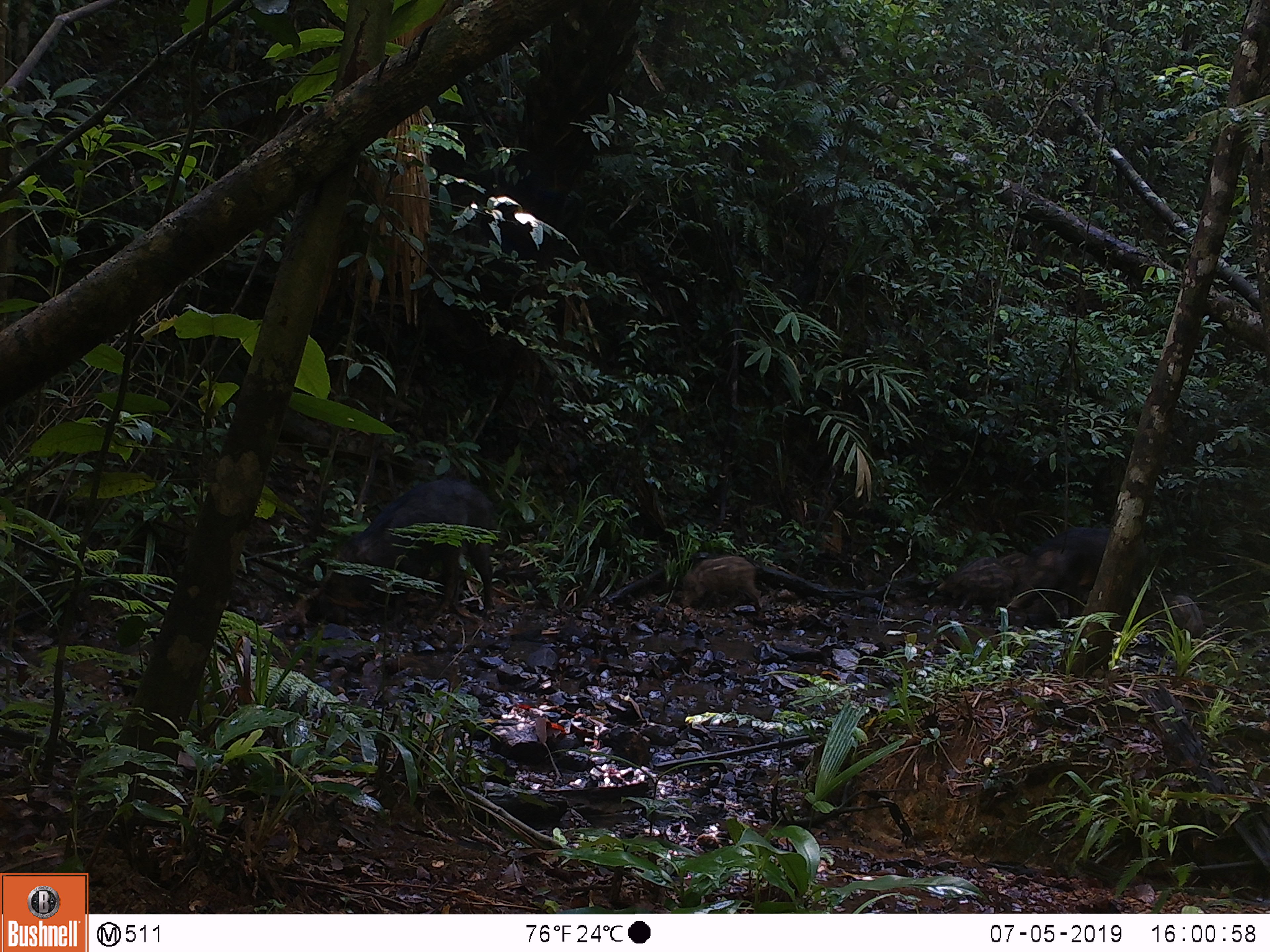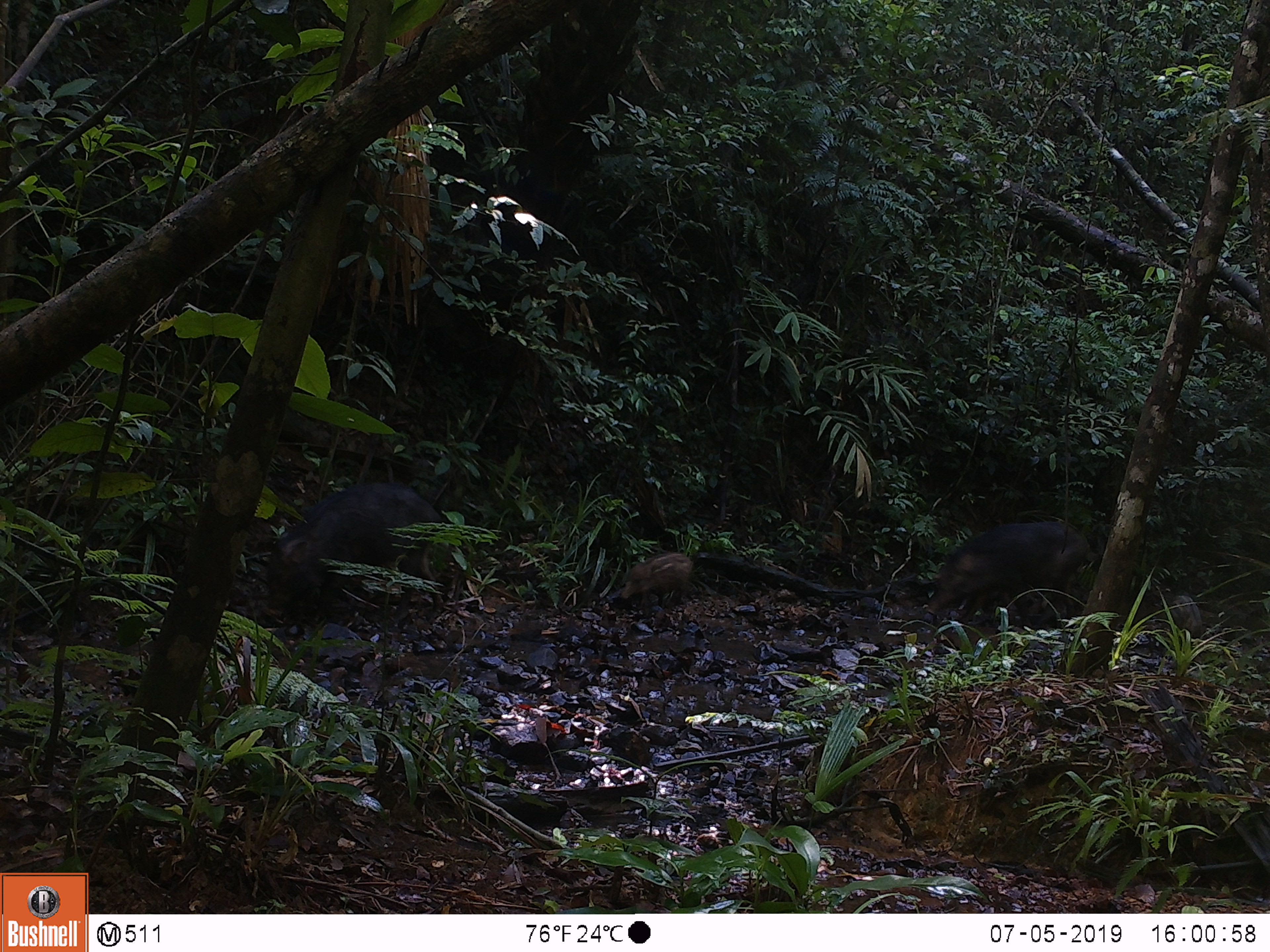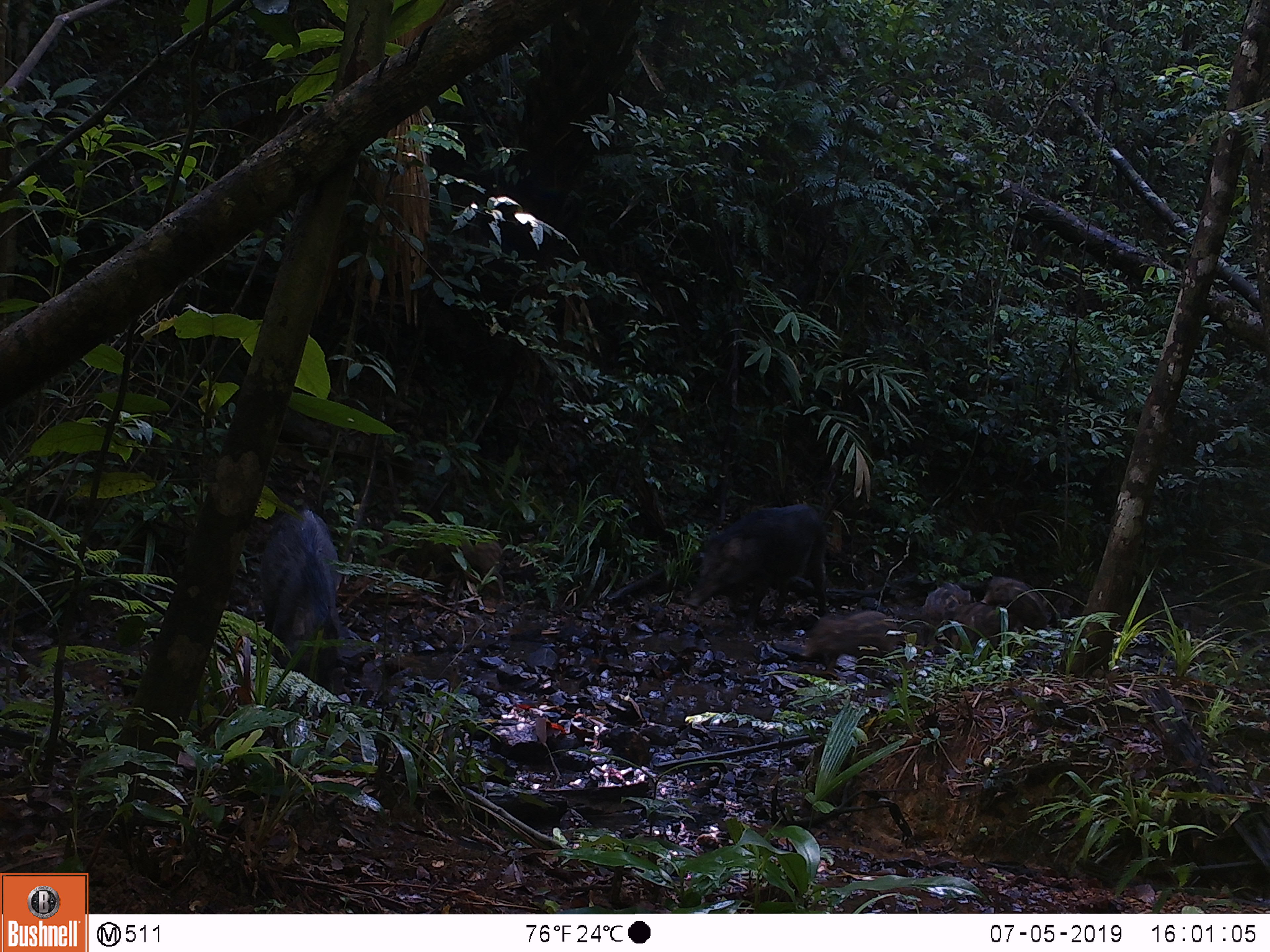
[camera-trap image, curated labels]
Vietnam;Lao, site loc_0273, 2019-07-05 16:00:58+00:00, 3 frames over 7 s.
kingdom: Animalia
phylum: Chordata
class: Mammalia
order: Artiodactyla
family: Suidae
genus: Sus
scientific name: Sus scrofa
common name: eurasian wild pig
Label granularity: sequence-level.